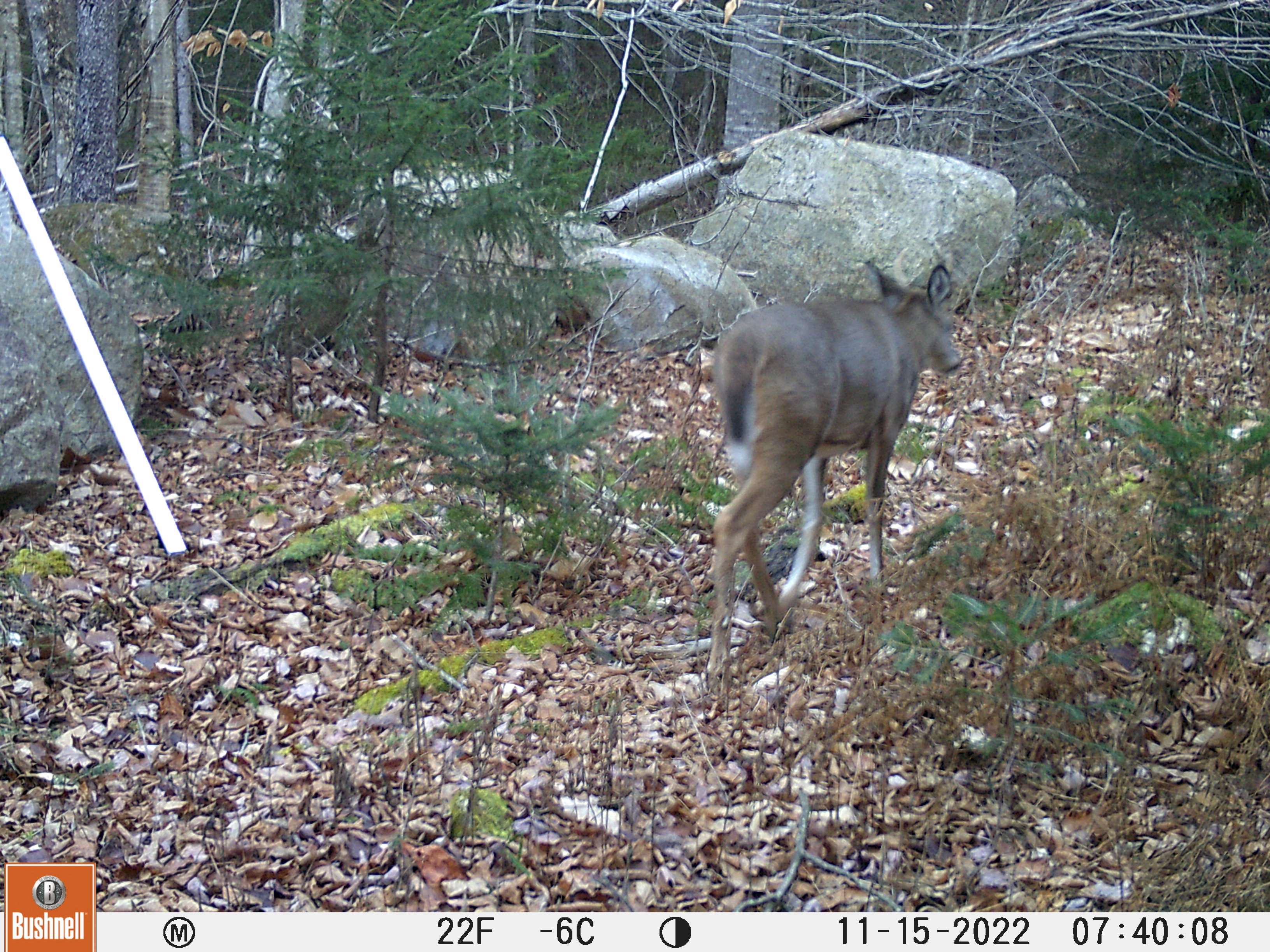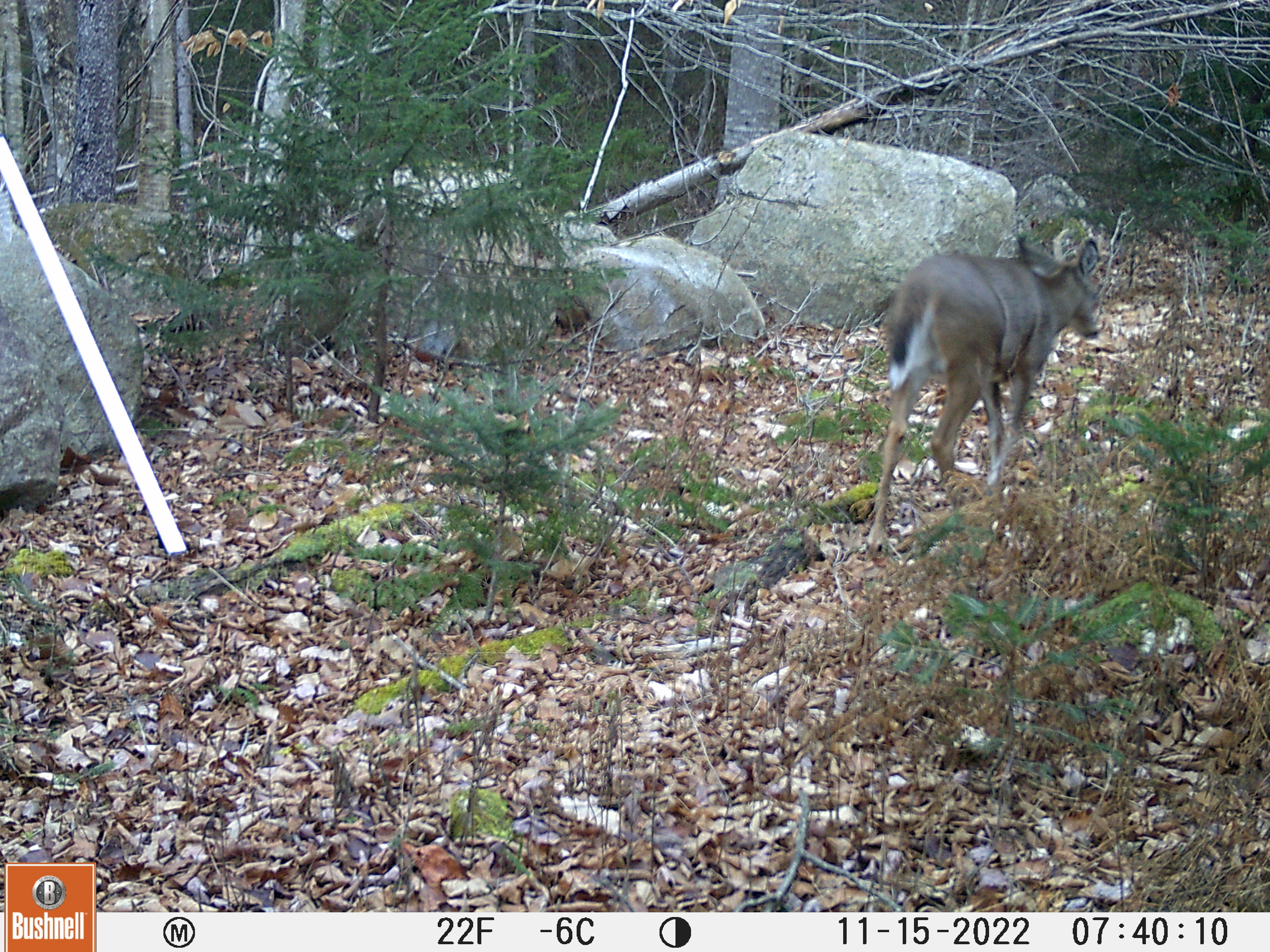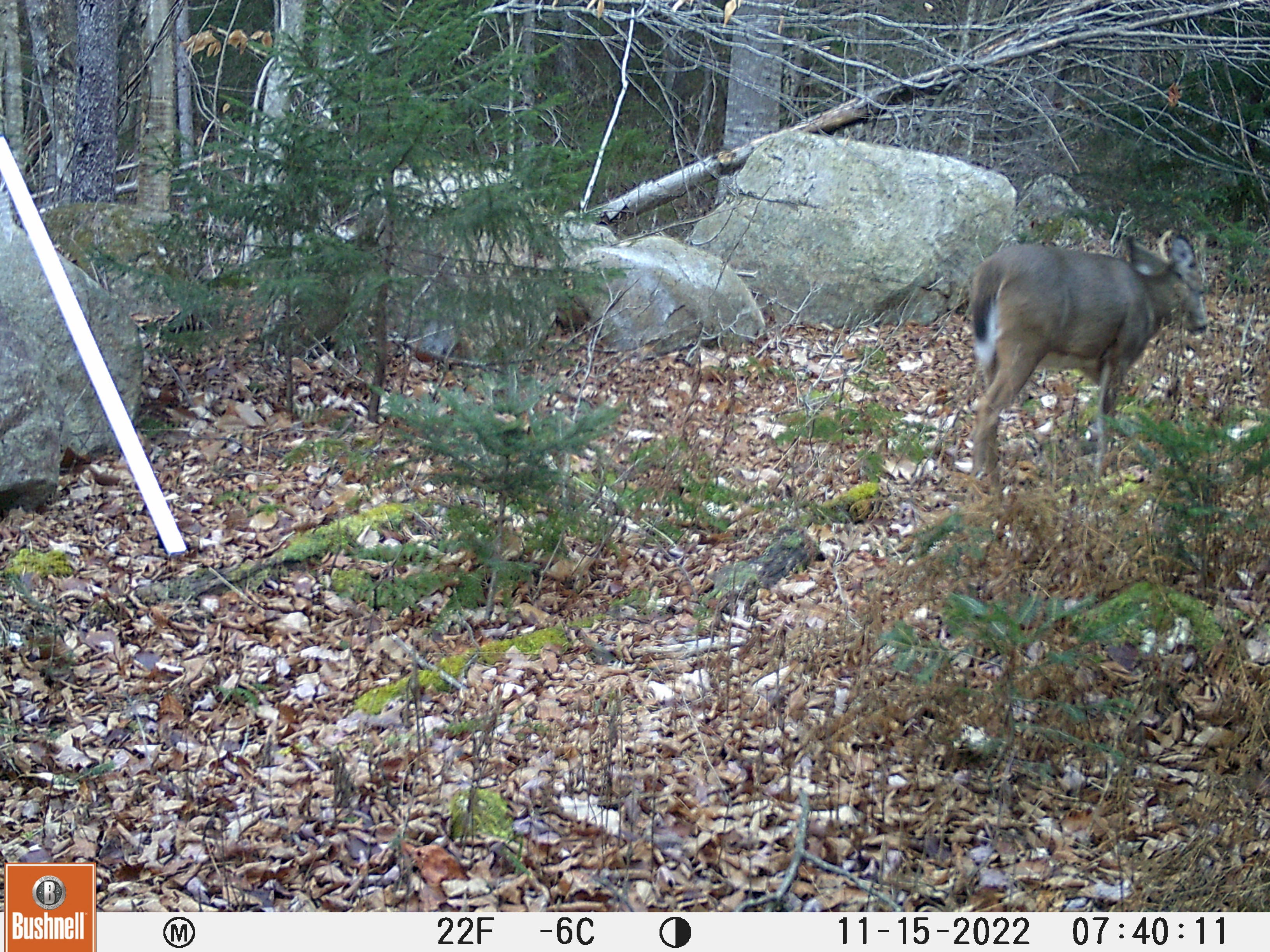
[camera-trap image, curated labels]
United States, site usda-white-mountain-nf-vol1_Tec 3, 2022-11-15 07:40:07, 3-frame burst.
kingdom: Animalia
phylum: Chordata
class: Mammalia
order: Artiodactyla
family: Cervidae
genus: Odocoileus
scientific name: Odocoileus virginianus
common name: white-tailed deer